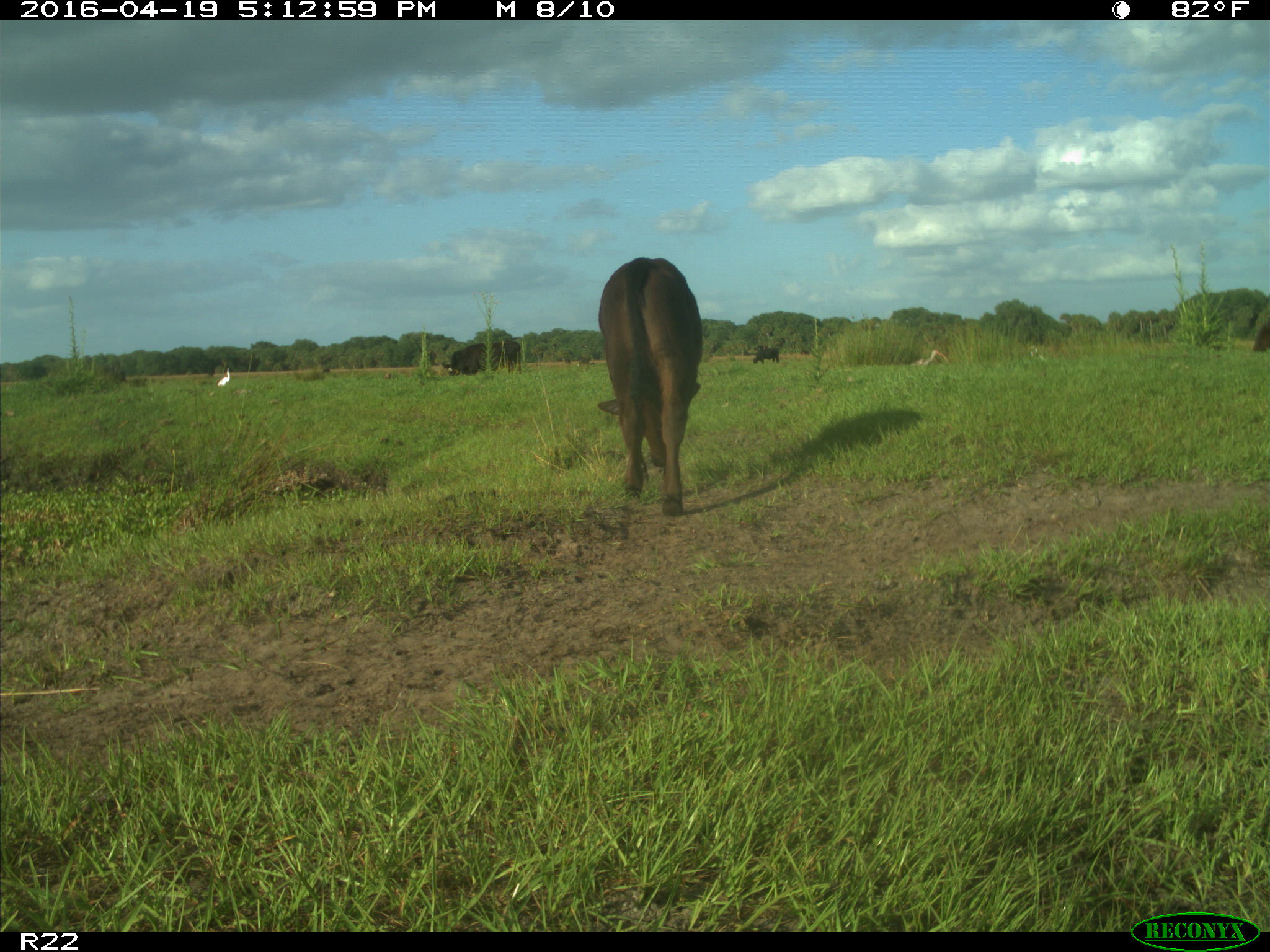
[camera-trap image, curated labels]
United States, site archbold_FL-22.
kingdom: Animalia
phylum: Chordata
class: Mammalia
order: Artiodactyla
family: Bovidae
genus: Bos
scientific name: Bos taurus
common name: domestic cow